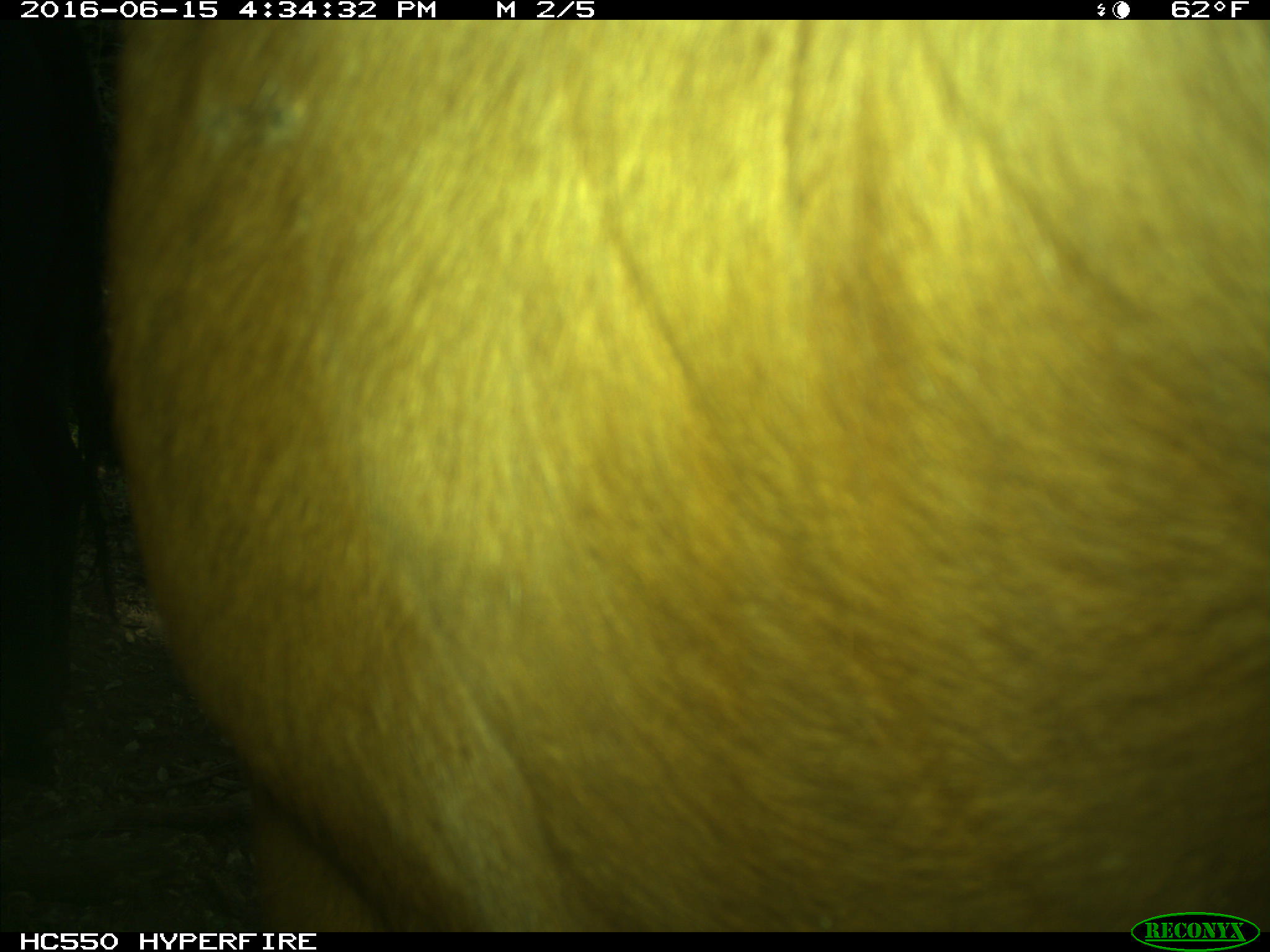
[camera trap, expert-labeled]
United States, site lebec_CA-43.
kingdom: Animalia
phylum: Chordata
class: Mammalia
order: Artiodactyla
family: Bovidae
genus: Bos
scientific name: Bos taurus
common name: domestic cow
Bos taurus (domestic cow).